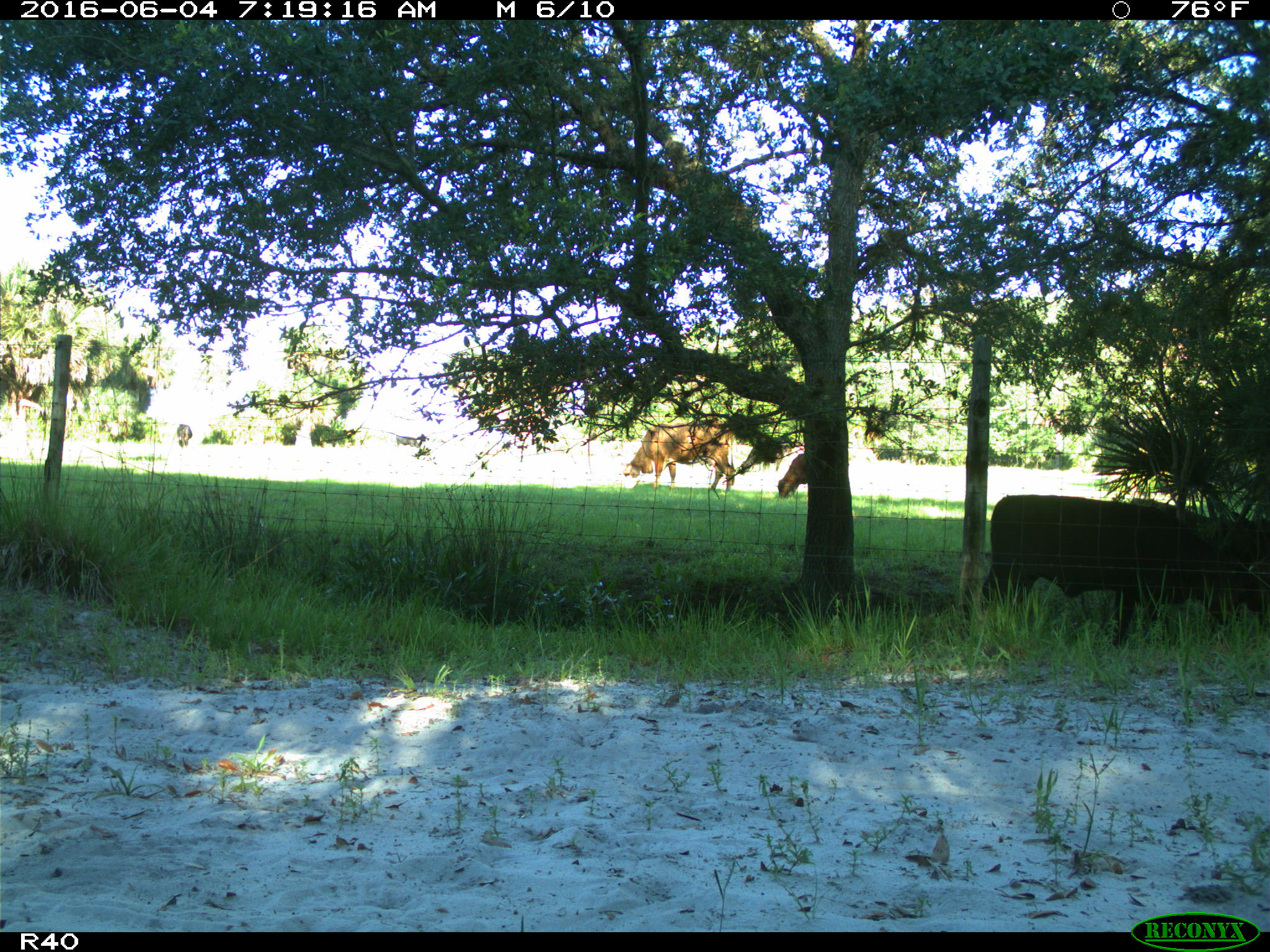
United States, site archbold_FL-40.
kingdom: Animalia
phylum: Chordata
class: Mammalia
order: Artiodactyla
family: Bovidae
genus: Bos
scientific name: Bos taurus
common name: domestic cow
Bos taurus (domestic cow).